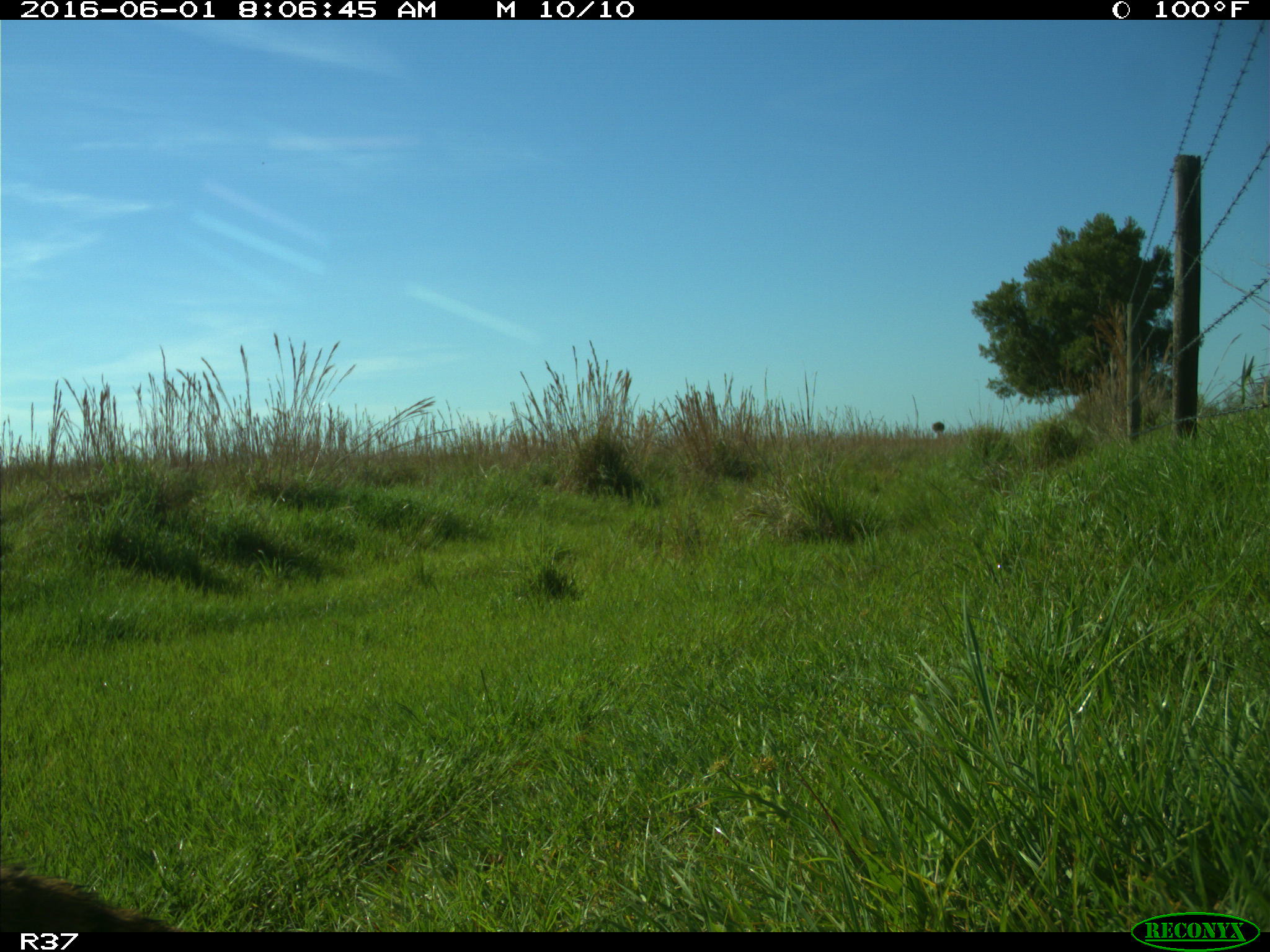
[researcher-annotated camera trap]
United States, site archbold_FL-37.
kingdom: Animalia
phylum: Chordata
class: Mammalia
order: Carnivora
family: Procyonidae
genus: Procyon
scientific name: Procyon lotor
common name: common raccoon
Procyon lotor (common raccoon).